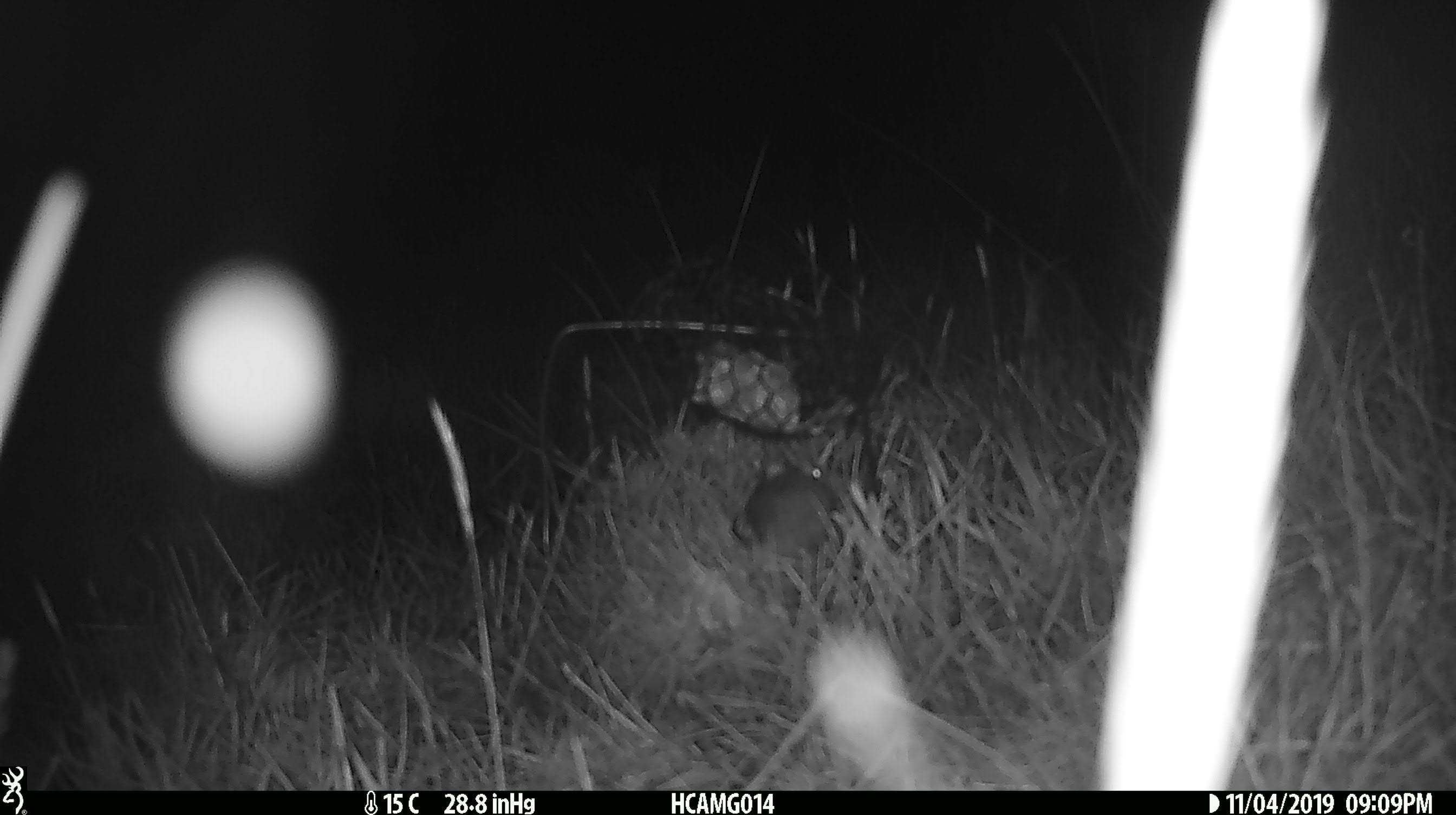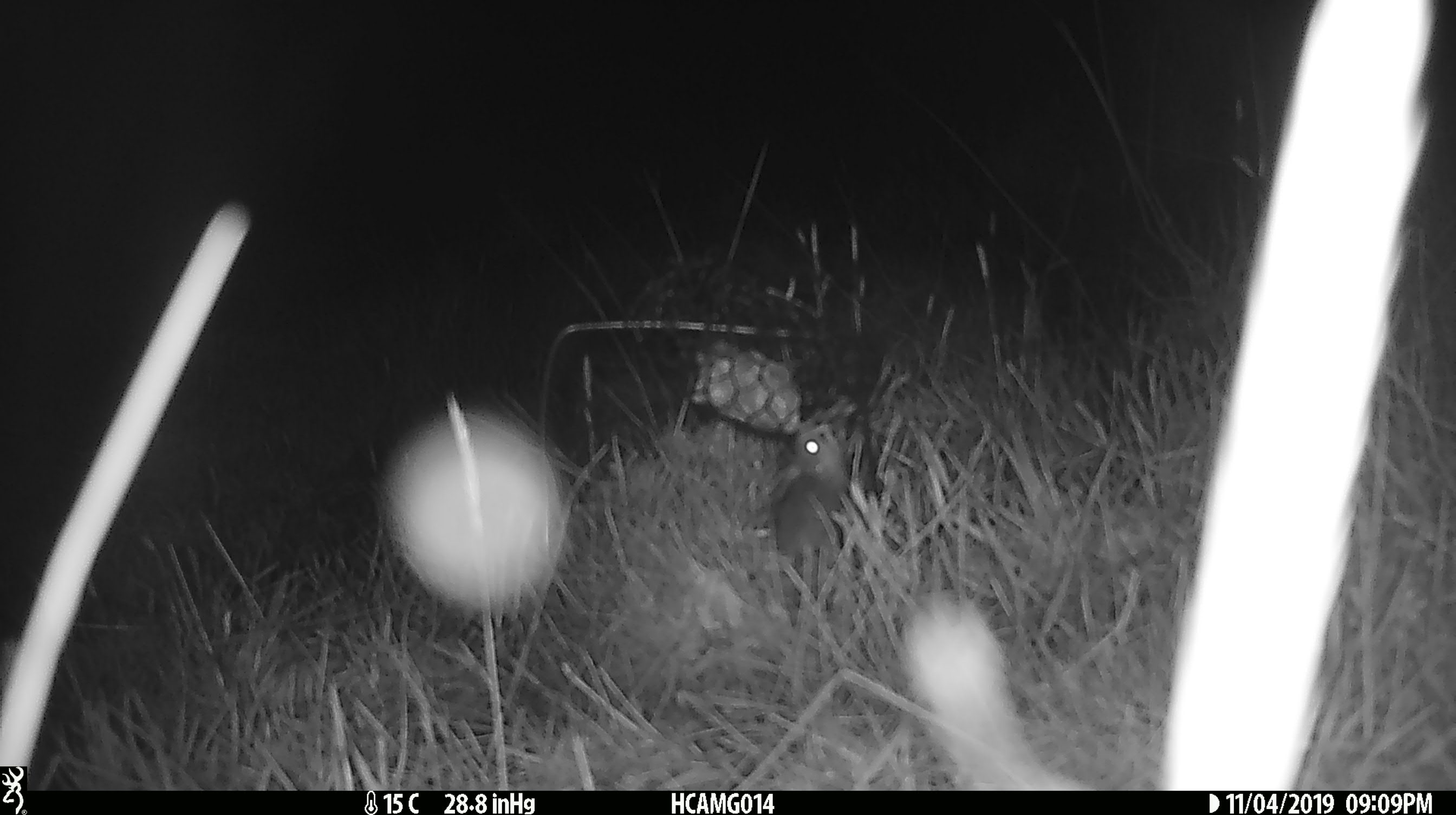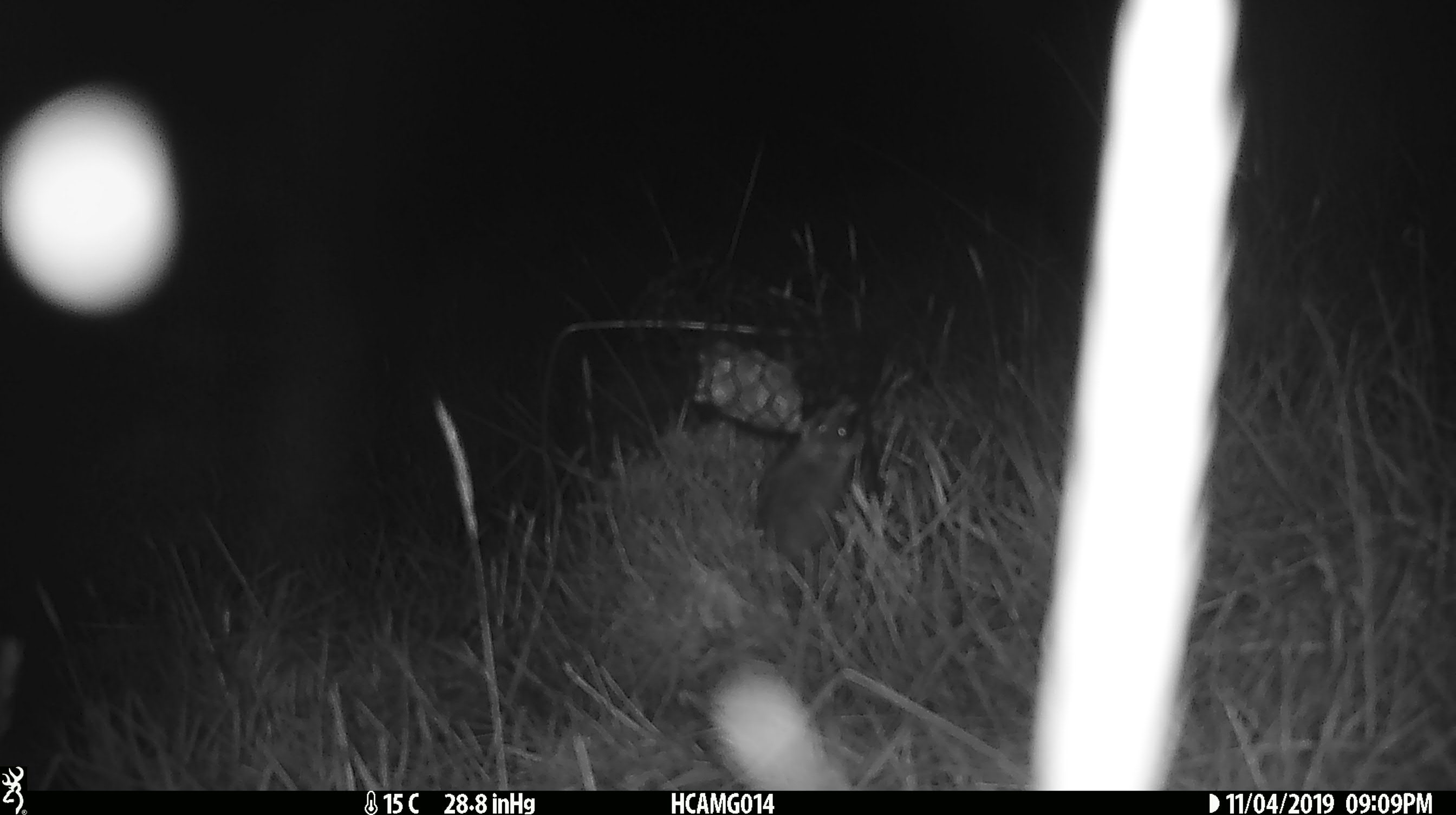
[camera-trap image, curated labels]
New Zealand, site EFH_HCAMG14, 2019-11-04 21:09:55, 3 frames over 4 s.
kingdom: Animalia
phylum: Chordata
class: Mammalia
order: Rodentia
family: Muridae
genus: Mus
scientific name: Mus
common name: mouse